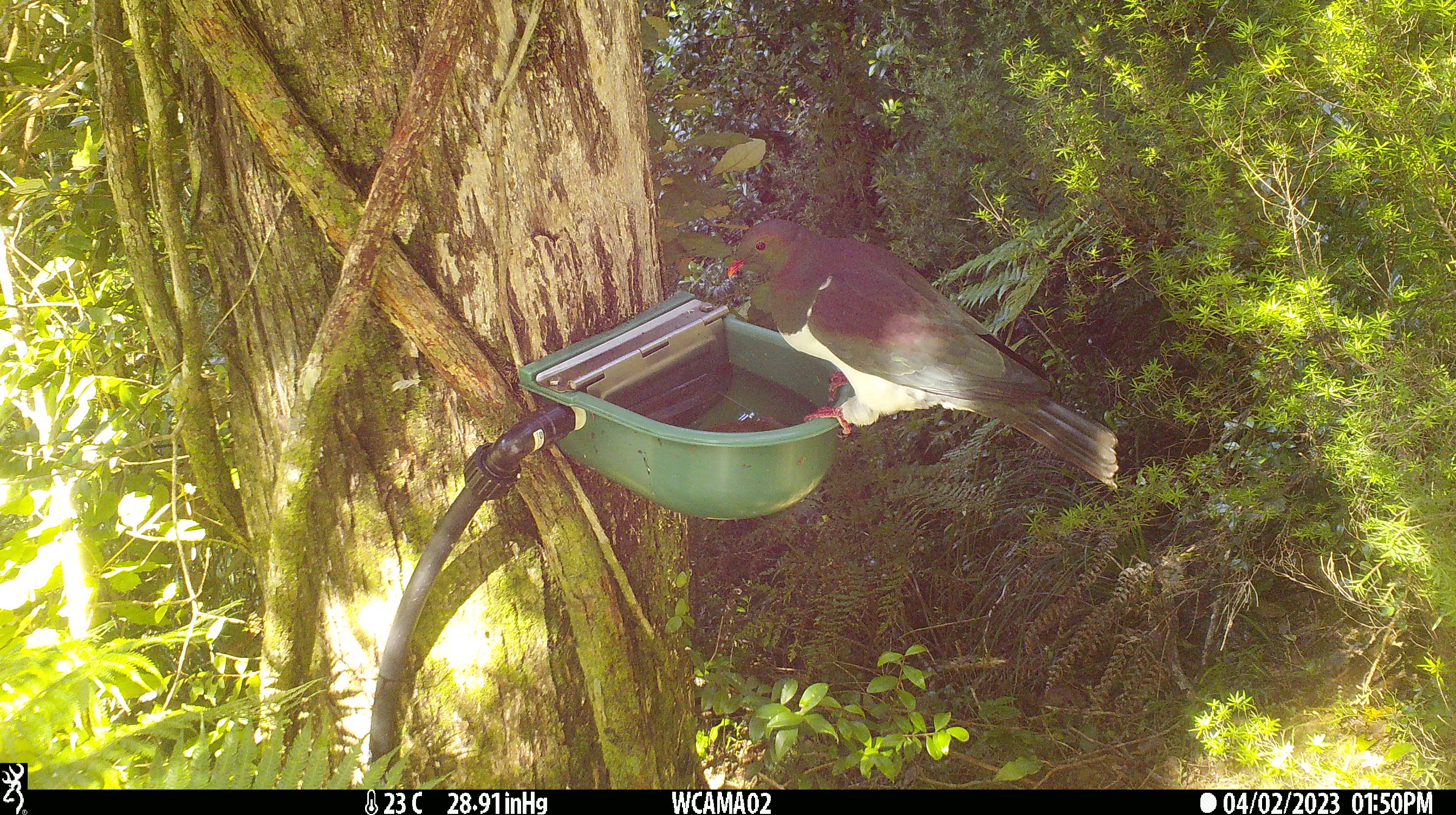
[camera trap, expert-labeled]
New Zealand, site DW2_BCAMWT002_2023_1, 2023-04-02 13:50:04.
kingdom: Animalia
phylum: Chordata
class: Aves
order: Columbiformes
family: Columbidae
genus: Hemiphaga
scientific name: Hemiphaga novaeseelandiae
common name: new zealand pigeon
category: kereru